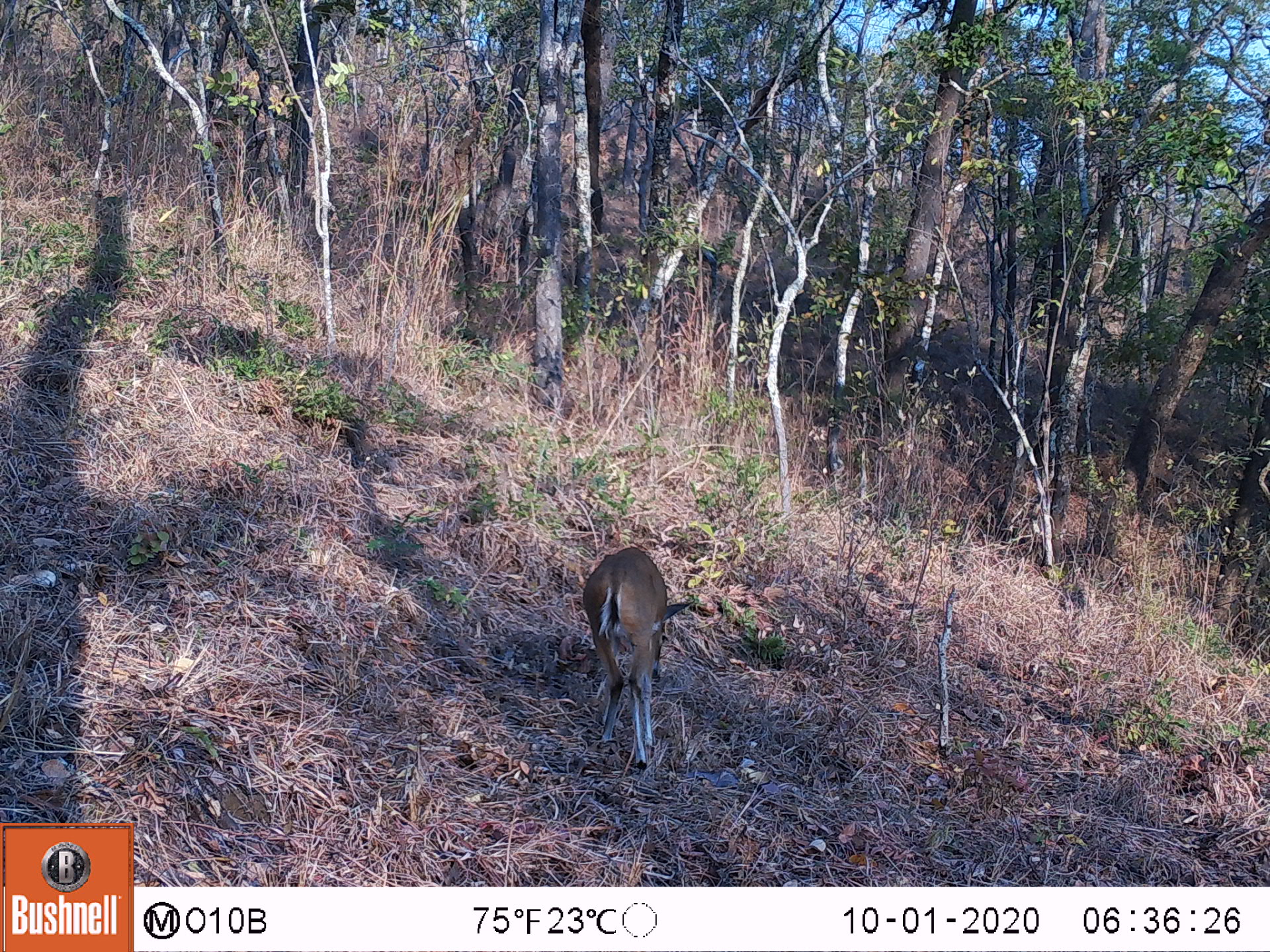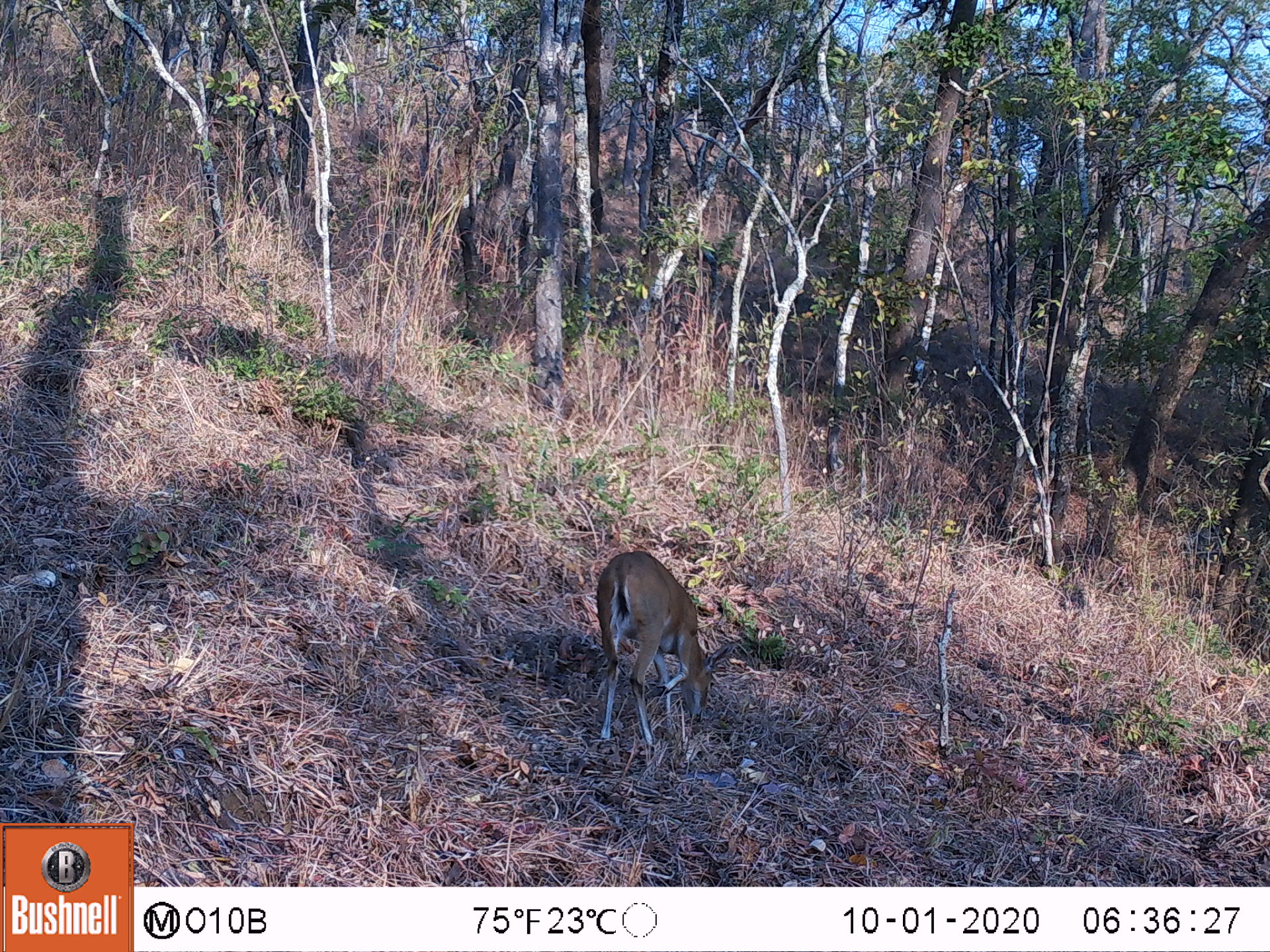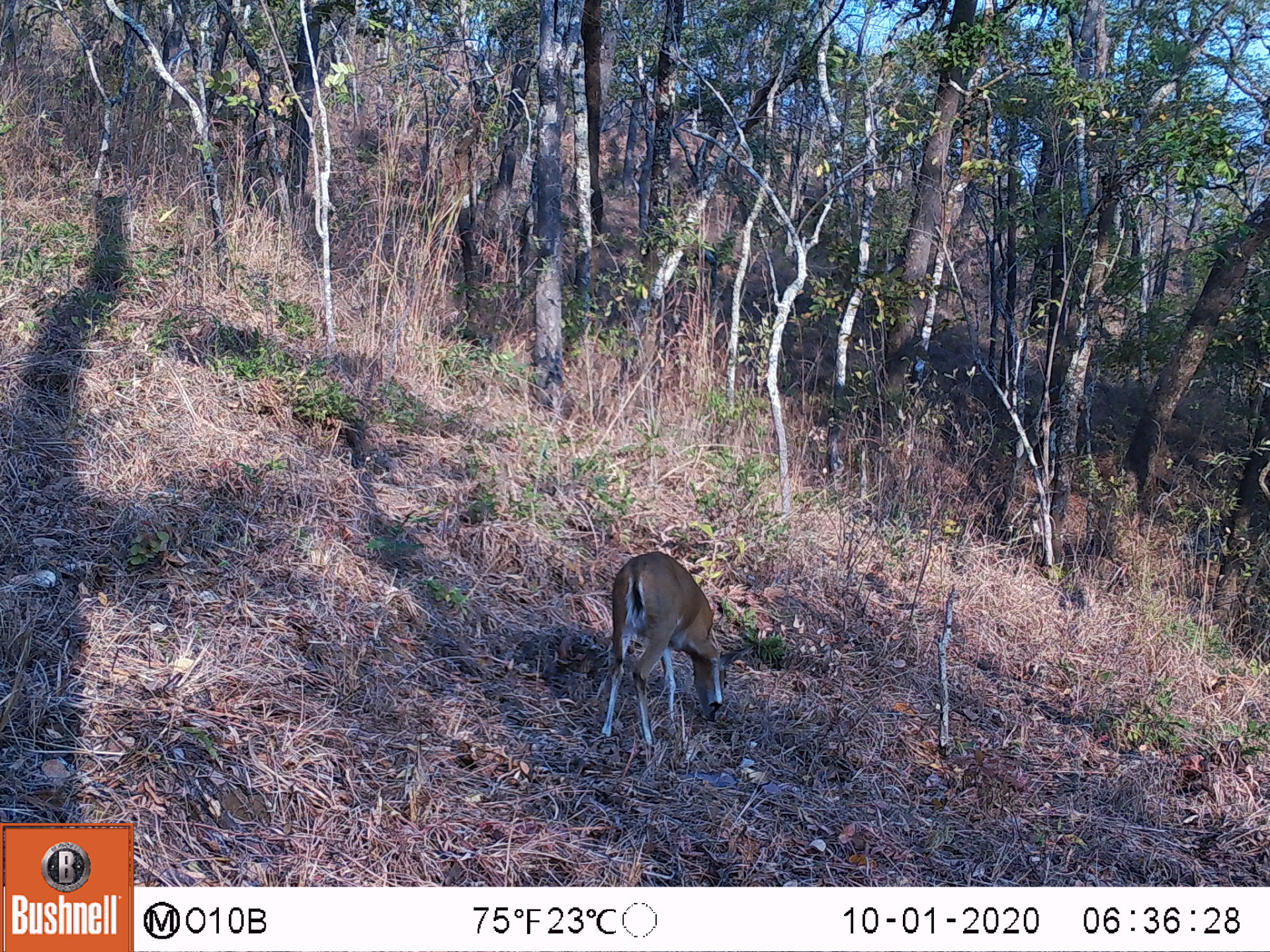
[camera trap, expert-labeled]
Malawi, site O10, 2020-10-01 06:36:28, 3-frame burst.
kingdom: Animalia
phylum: Chordata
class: Mammalia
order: Artiodactyla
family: Bovidae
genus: Sylvicapra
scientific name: Sylvicapra grimmia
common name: common duiker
Common duiker (Sylvicapra grimmia), count 1.